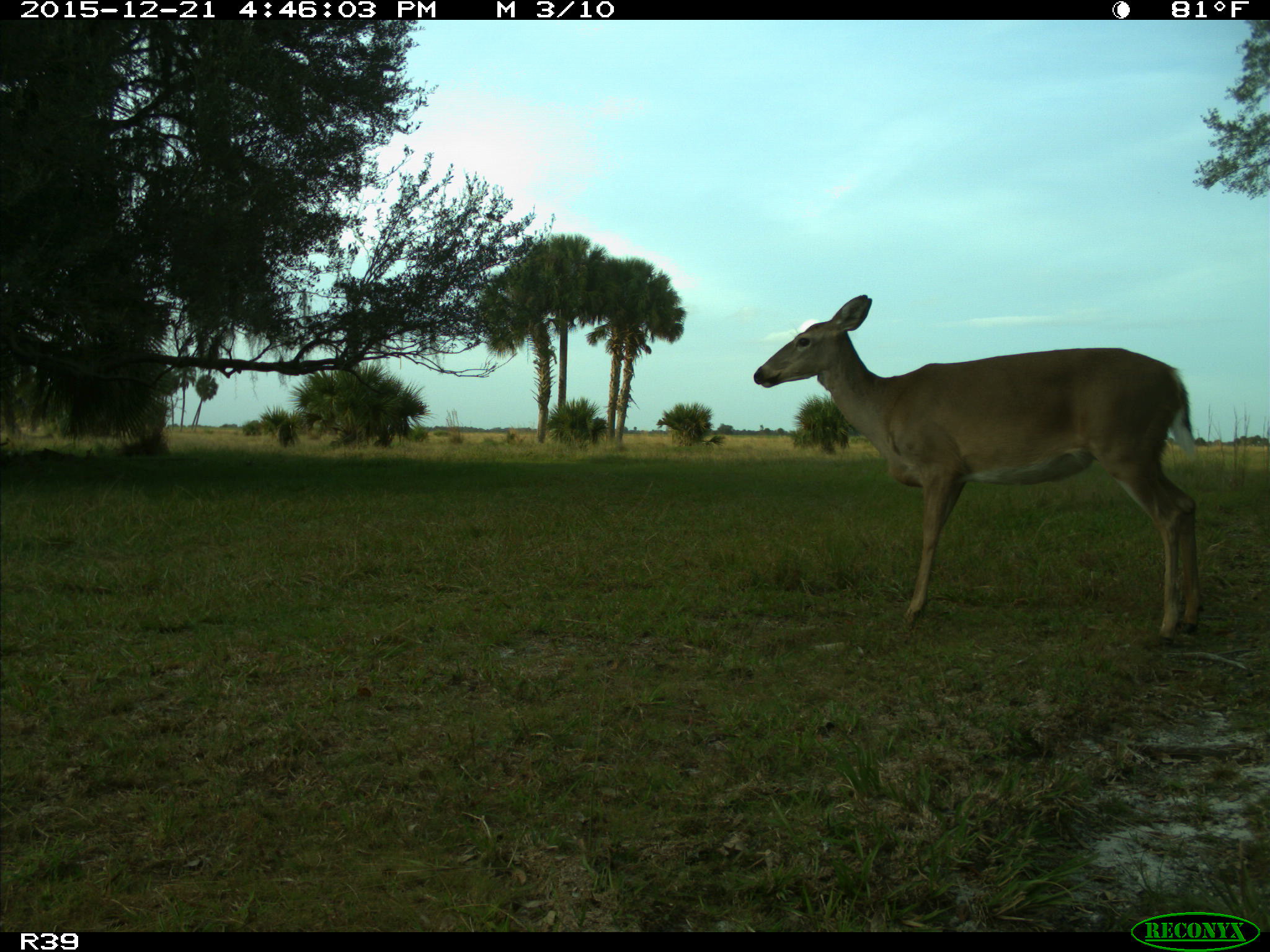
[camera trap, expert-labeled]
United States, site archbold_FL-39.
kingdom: Animalia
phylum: Chordata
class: Mammalia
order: Artiodactyla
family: Cervidae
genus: Odocoileus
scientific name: Odocoileus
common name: deer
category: unidentified deer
Unidentified deer (deer) (Odocoileus).